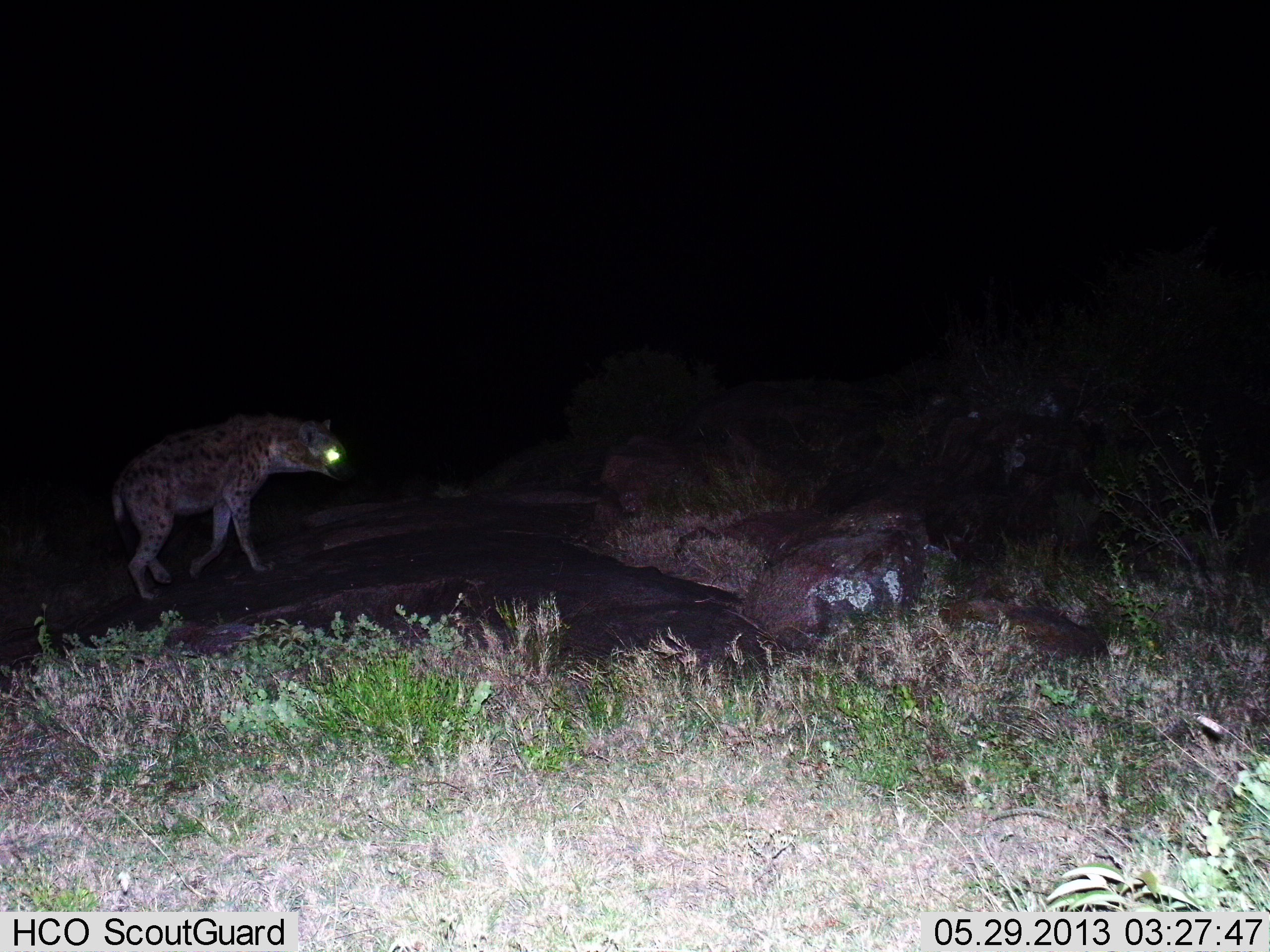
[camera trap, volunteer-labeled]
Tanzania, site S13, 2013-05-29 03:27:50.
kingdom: Animalia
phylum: Chordata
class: Mammalia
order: Carnivora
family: Hyaenidae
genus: Crocuta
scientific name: Crocuta crocuta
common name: spotted hyena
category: hyenaspotted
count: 1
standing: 0%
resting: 0%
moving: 100%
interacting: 0%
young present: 0%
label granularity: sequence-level